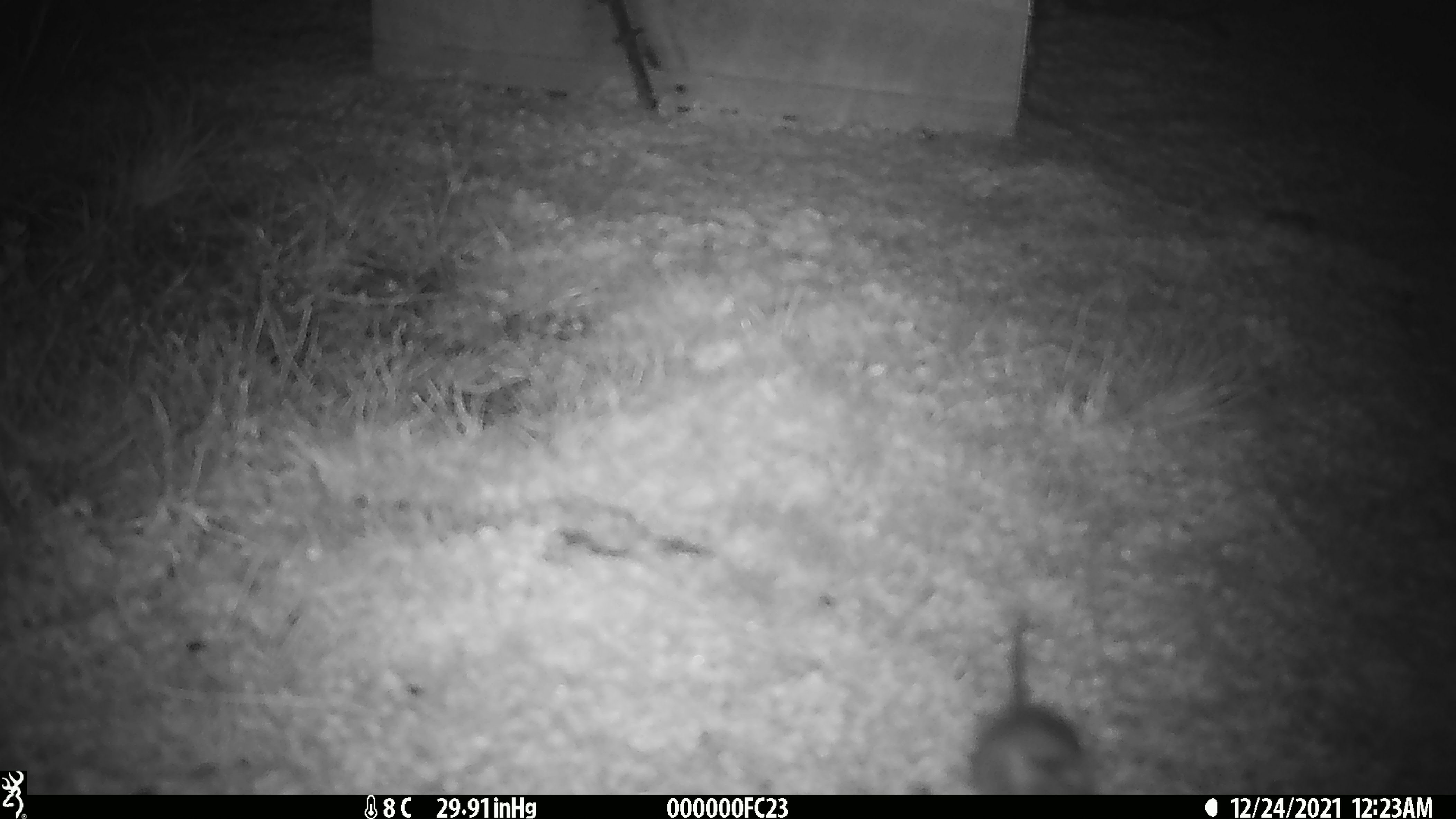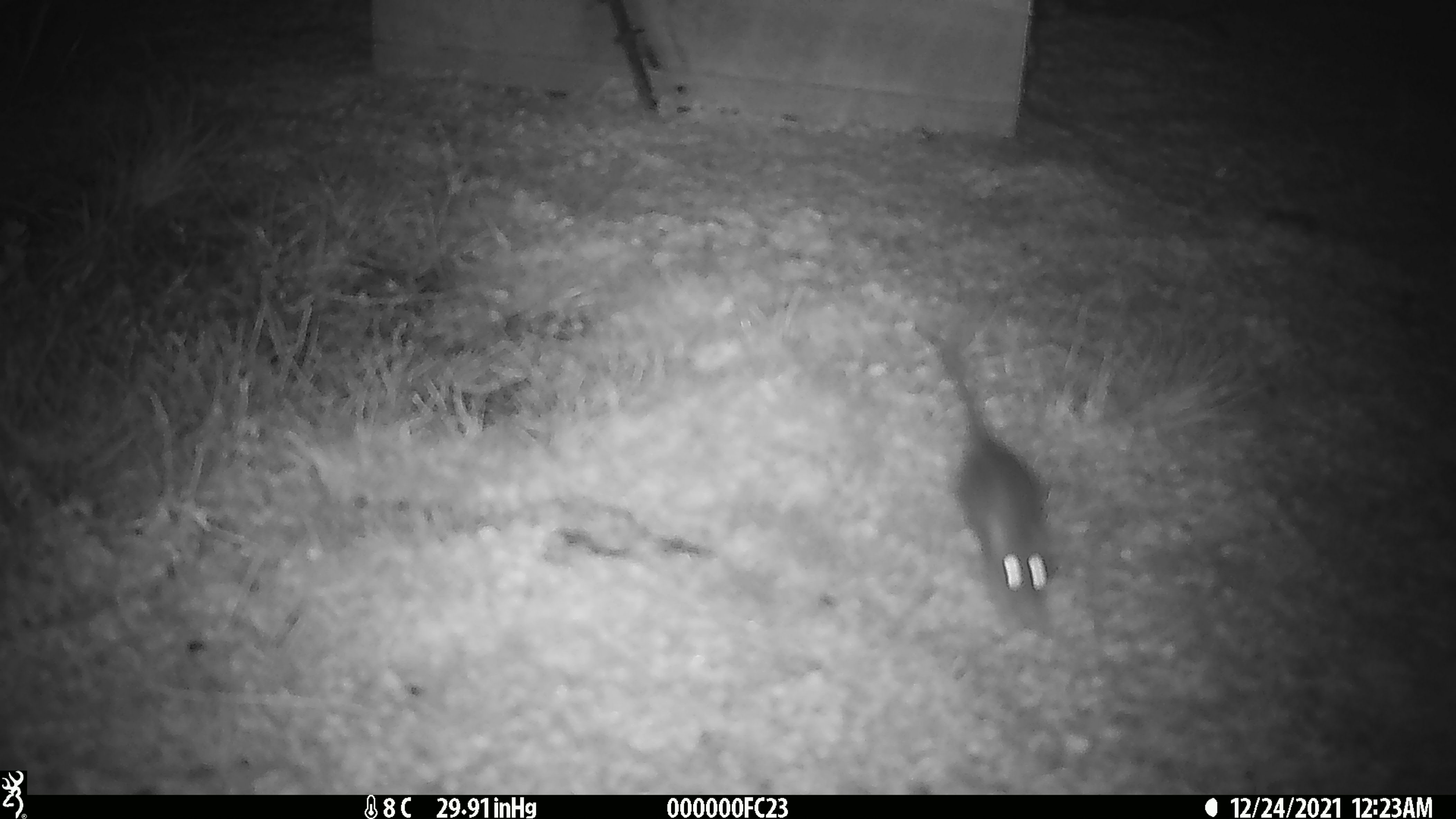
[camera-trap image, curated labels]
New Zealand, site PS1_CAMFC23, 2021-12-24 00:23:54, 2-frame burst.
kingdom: Animalia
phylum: Chordata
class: Mammalia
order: Rodentia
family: Muridae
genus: Mus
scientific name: Mus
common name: mouse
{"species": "mouse (Mus)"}